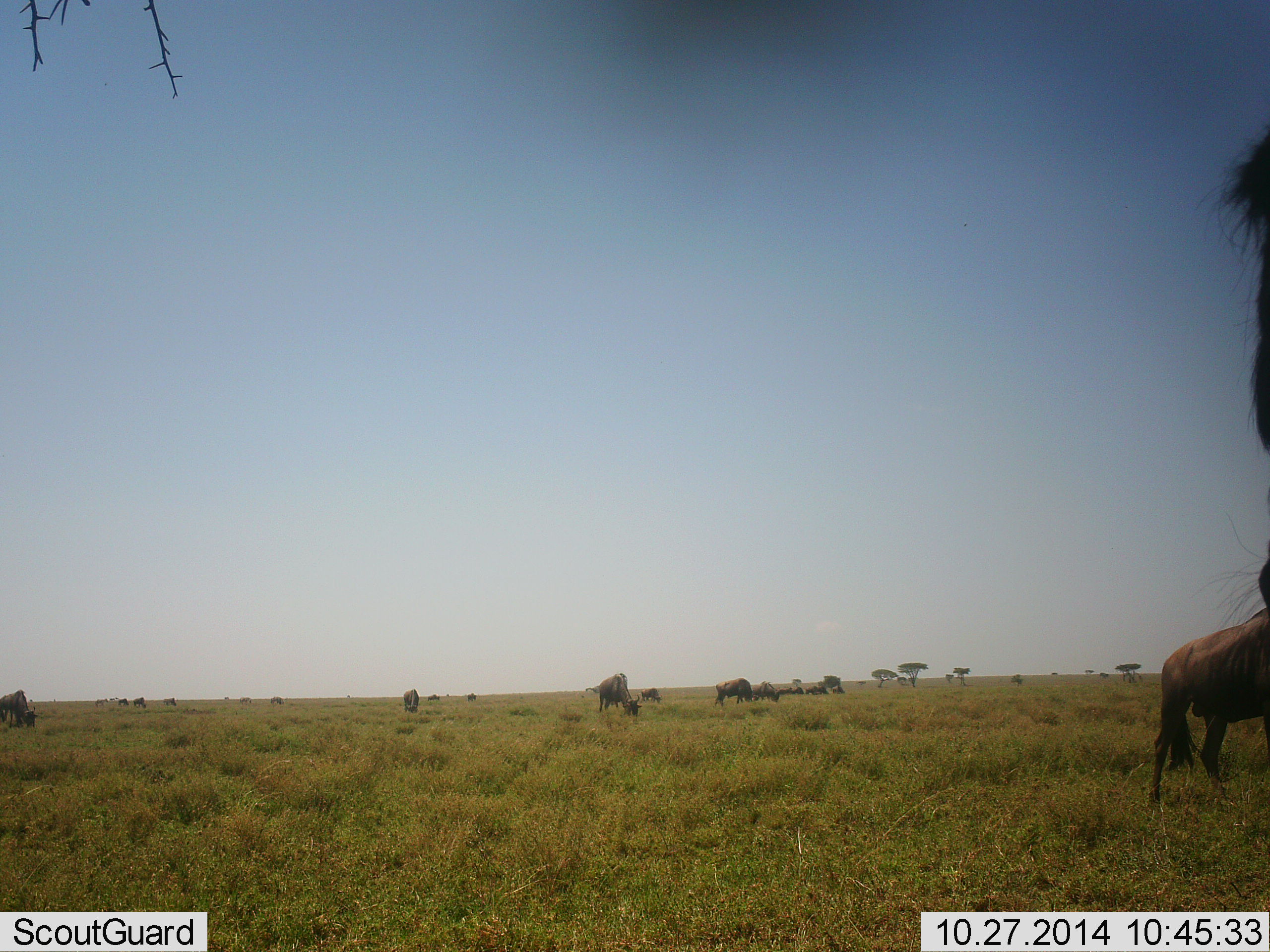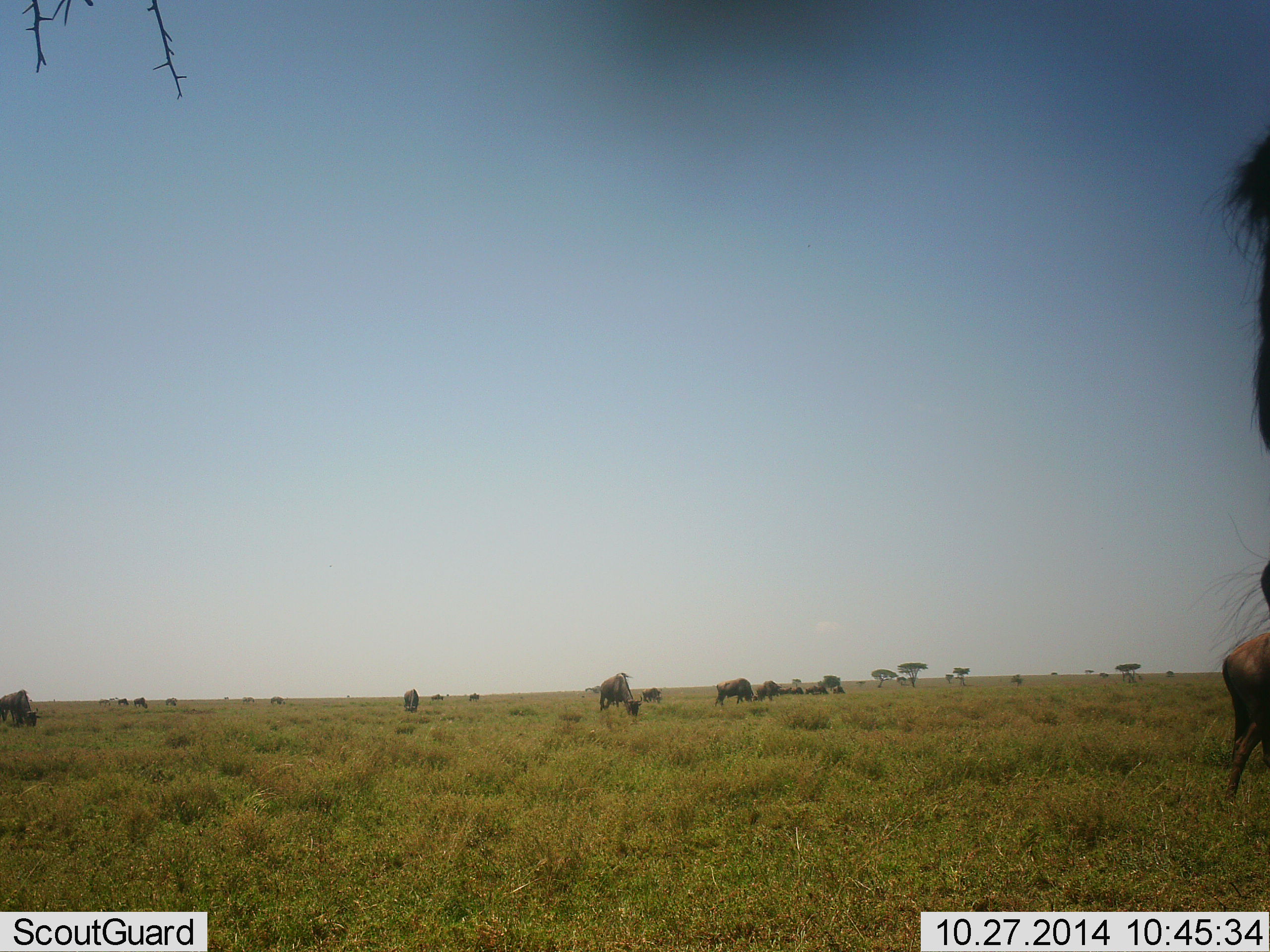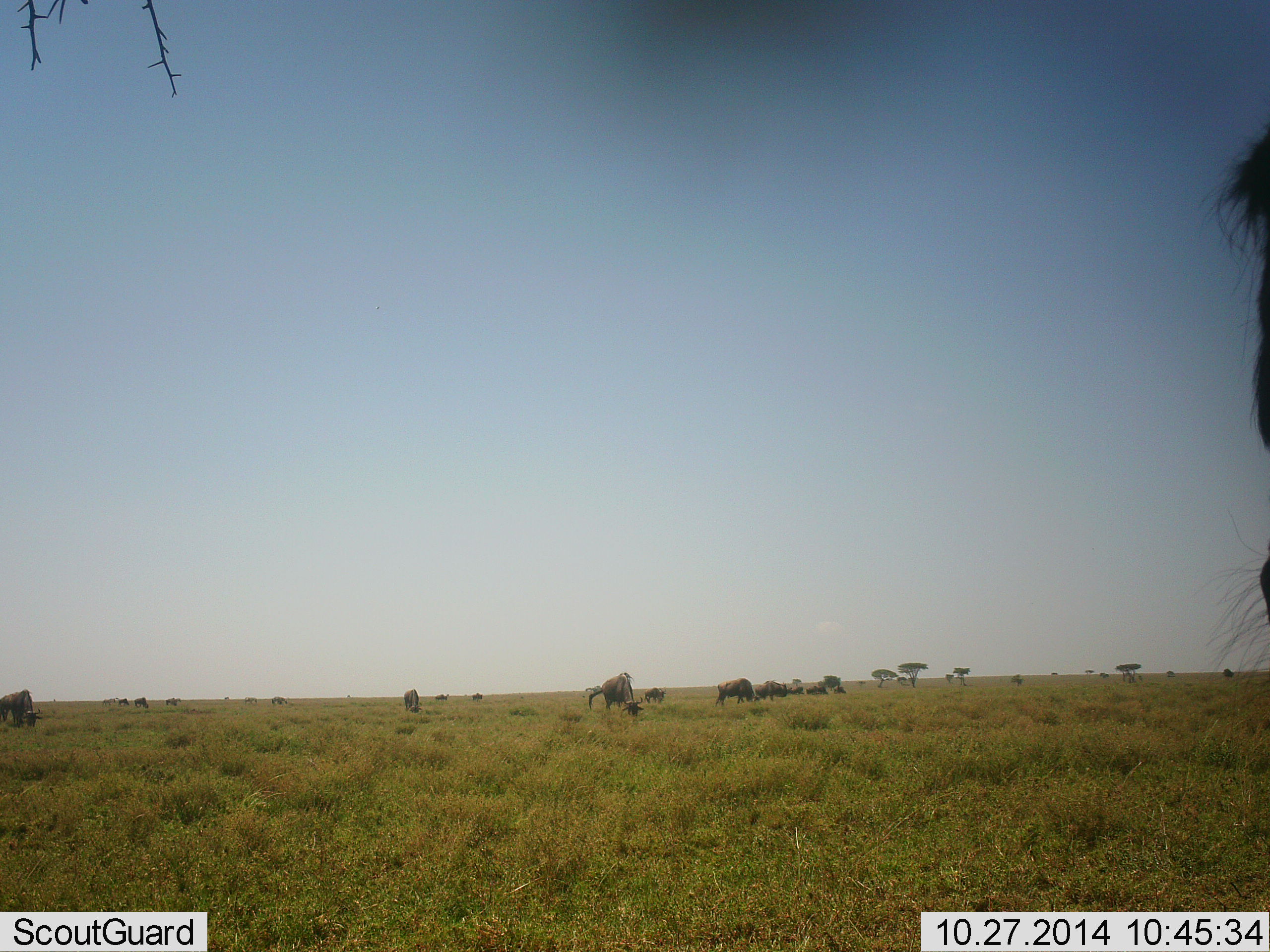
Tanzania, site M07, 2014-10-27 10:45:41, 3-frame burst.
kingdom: Animalia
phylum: Chordata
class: Mammalia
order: Artiodactyla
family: Bovidae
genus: Connochaetes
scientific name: Connochaetes taurinus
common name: blue wildebeest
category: wildebeest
Wildebeest (blue wildebeest) (Connochaetes taurinus), count 11-50. Behavior (volunteer vote fractions): standing 50%, resting 0%, moving 10%, interacting 0%. Young present (vote fraction): 0%. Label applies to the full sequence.